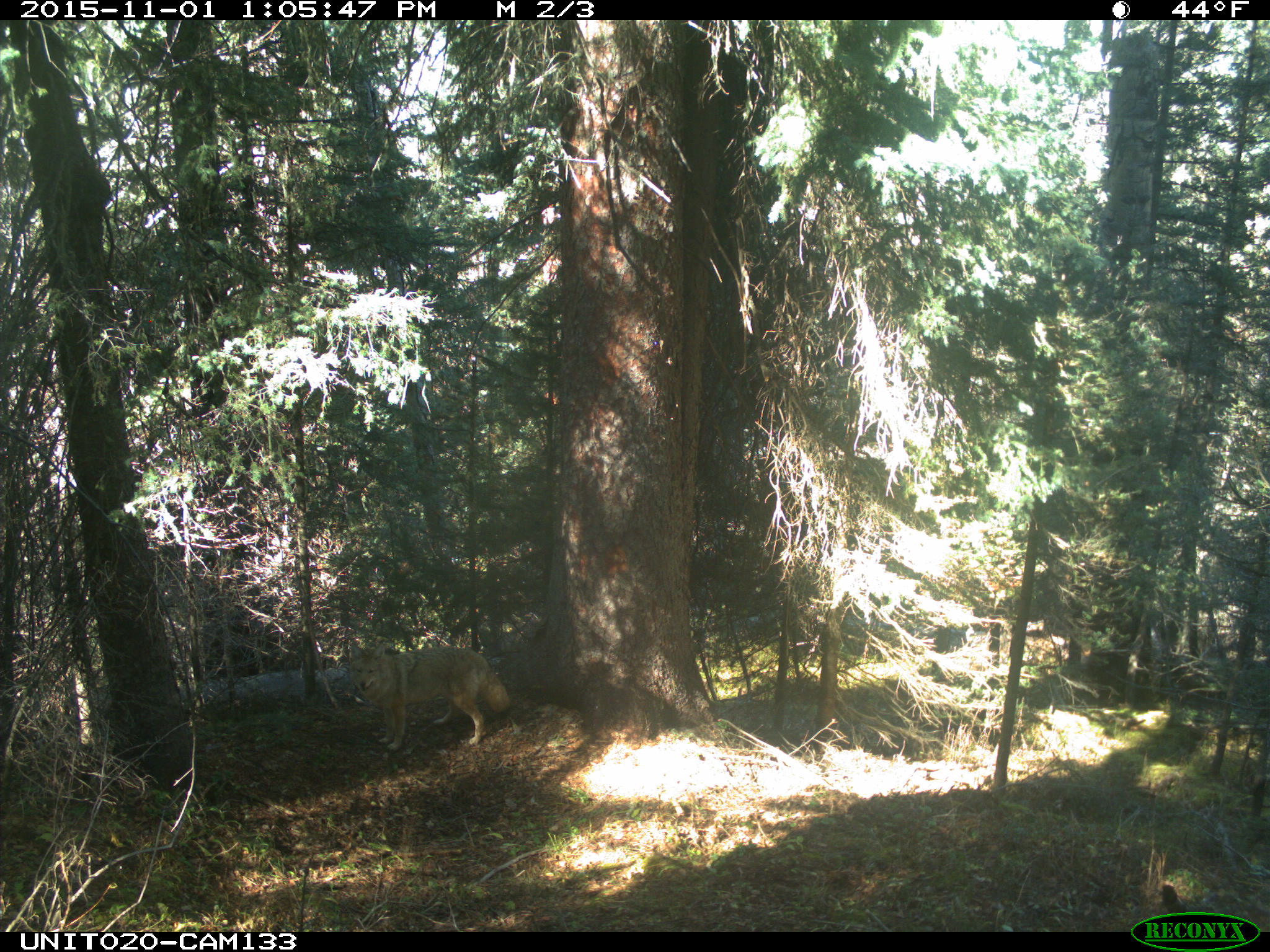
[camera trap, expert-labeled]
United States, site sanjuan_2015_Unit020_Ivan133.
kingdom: Animalia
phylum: Chordata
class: Mammalia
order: Carnivora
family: Canidae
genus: Canis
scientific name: Canis latrans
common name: coyote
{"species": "Canis latrans (coyote)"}